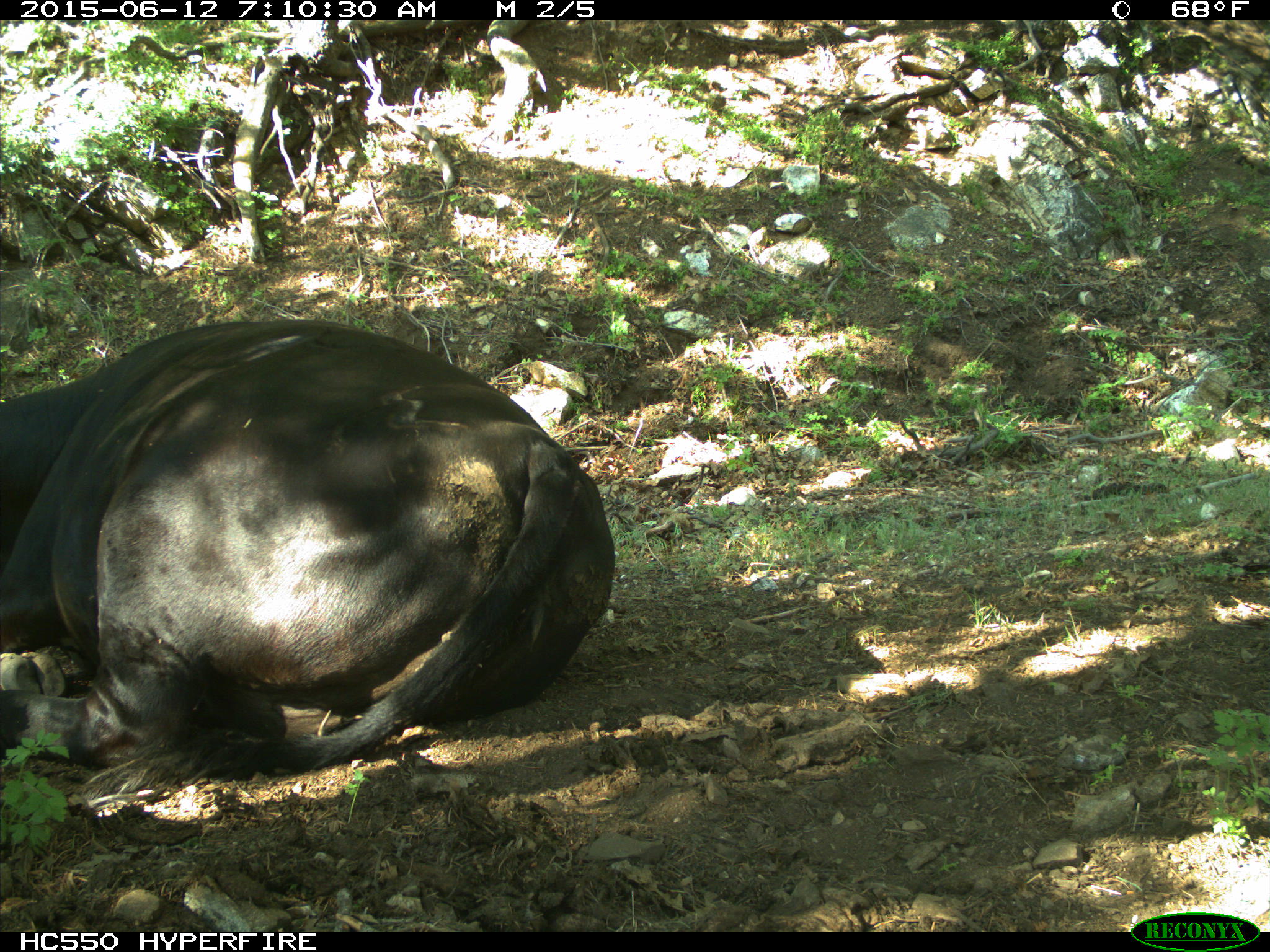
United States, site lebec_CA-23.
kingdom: Animalia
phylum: Chordata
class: Mammalia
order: Artiodactyla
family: Bovidae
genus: Bos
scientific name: Bos taurus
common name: domestic cow